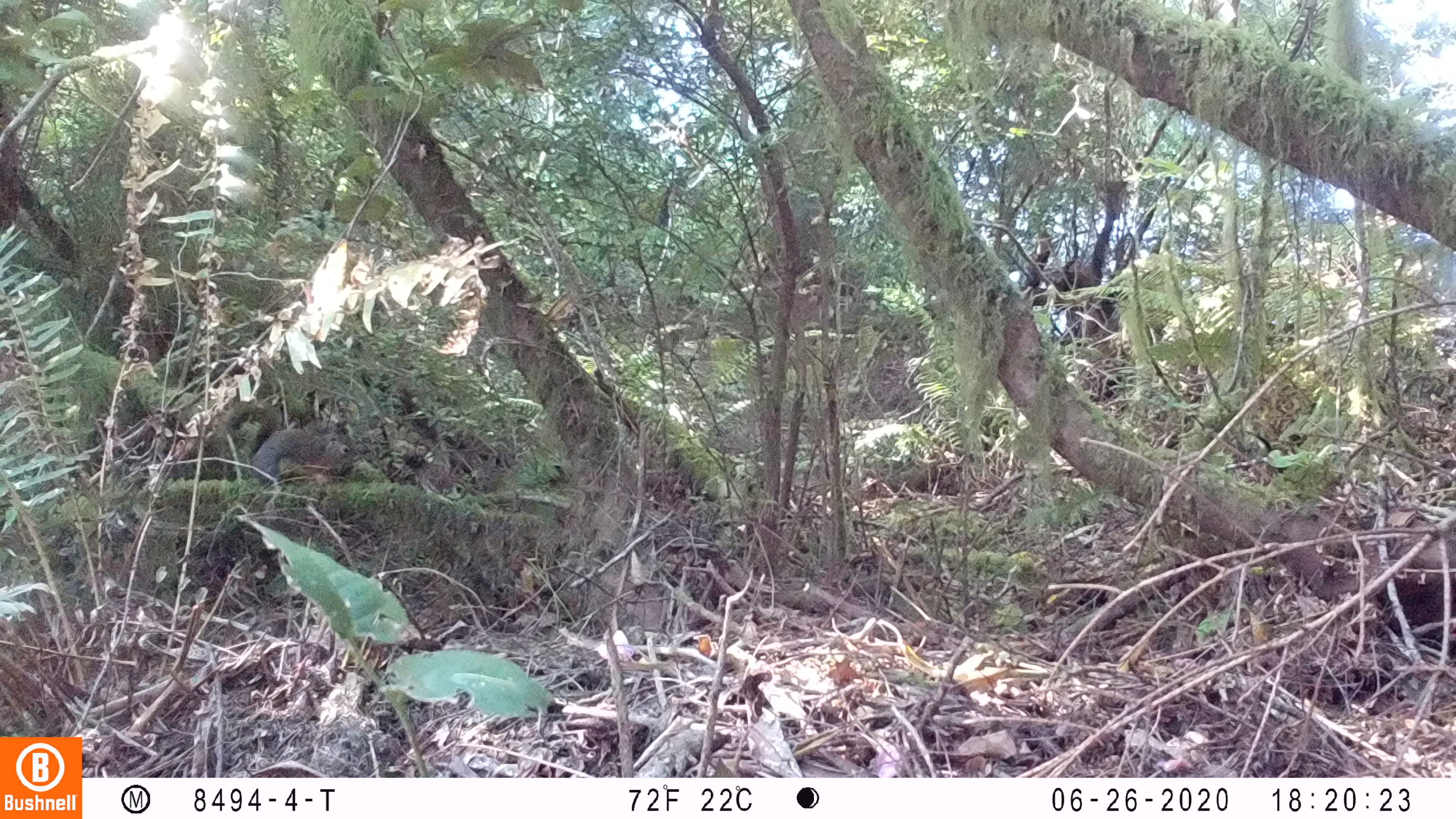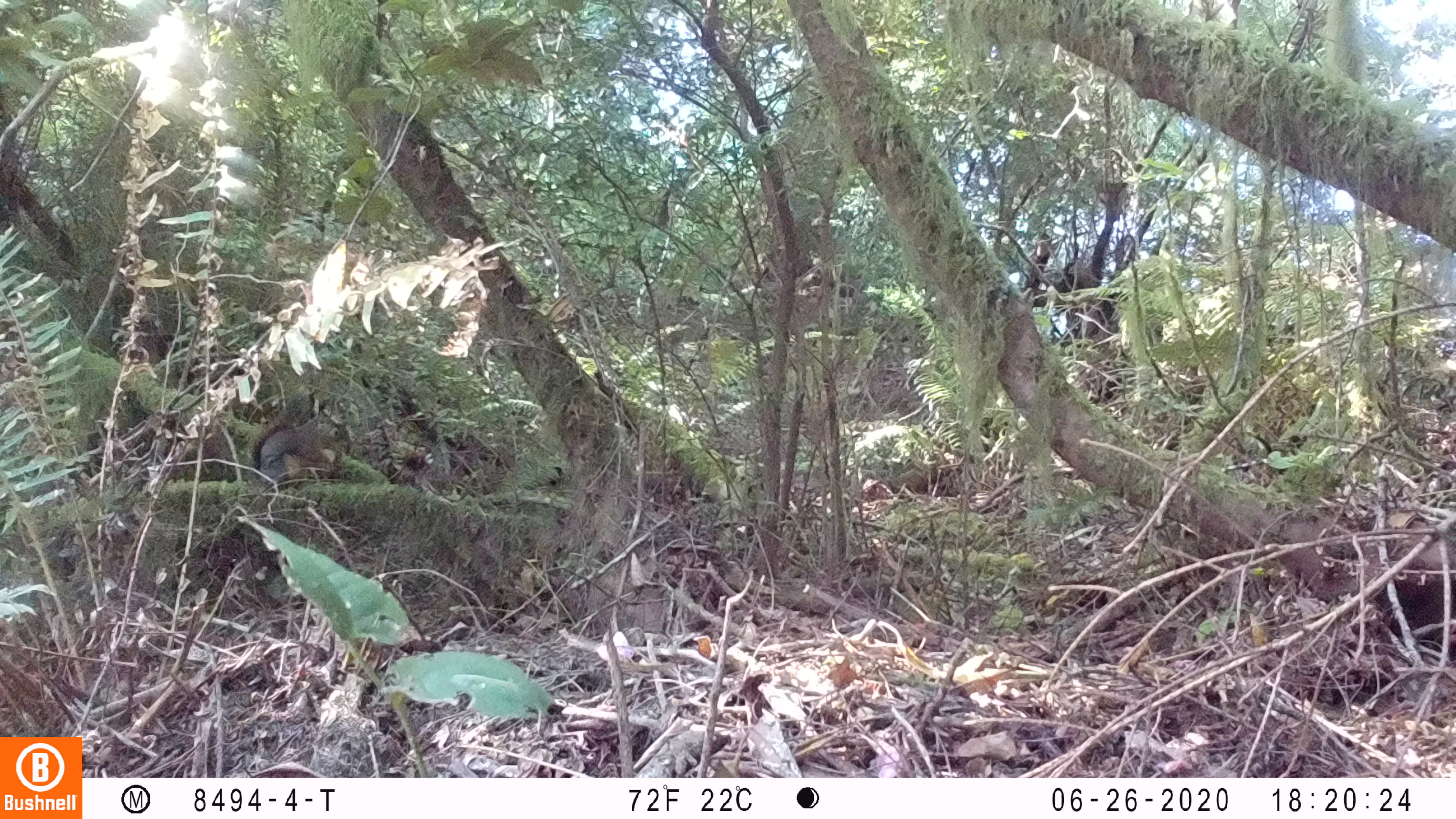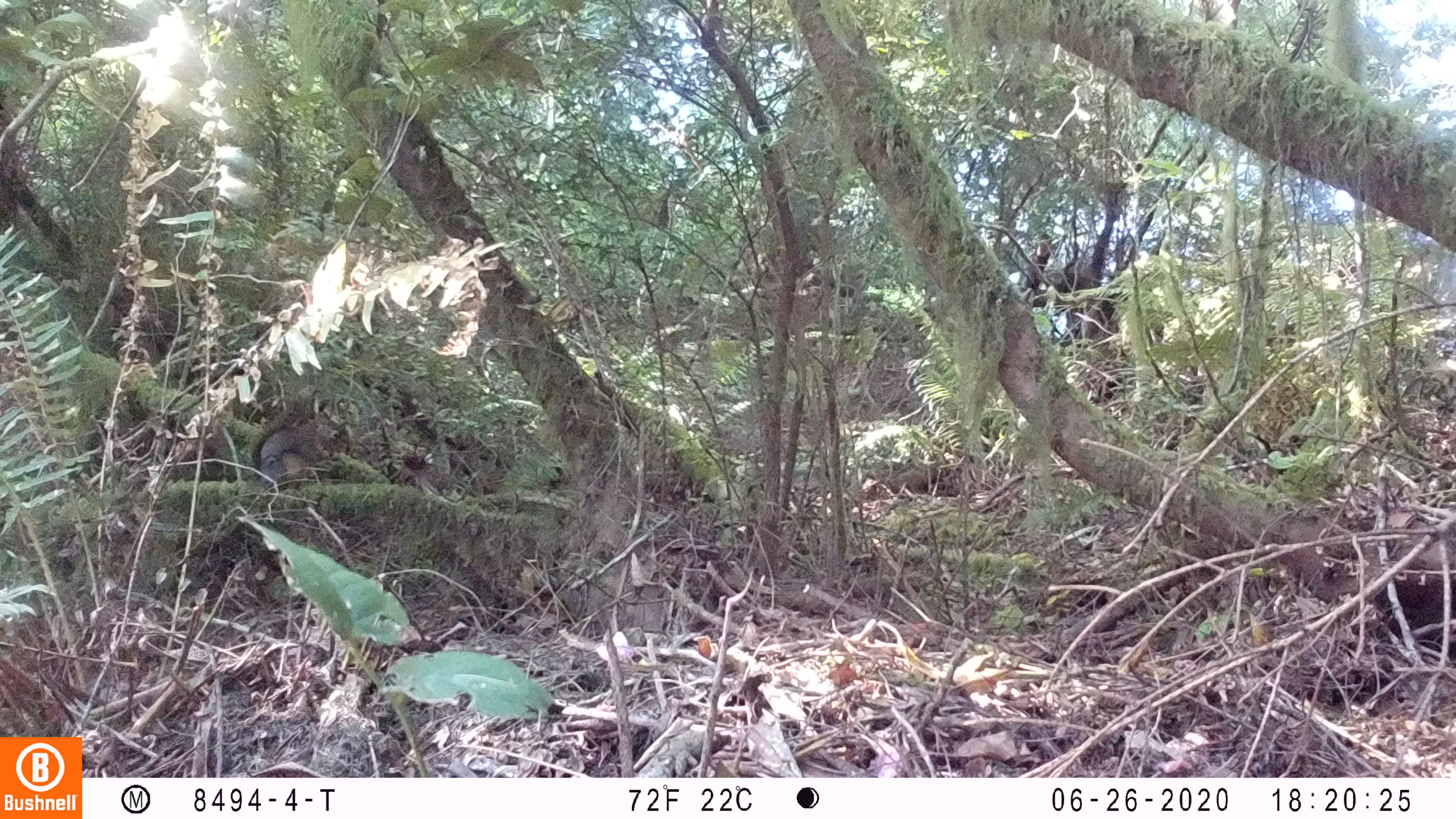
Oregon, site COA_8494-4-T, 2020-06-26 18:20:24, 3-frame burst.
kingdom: Animalia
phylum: Chordata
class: Mammalia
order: Rodentia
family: Sciuridae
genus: Tamiasciurus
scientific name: Tamiasciurus douglasii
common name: douglas squirrel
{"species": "douglas squirrel (Tamiasciurus douglasii)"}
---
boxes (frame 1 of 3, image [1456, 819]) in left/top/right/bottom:
douglas squirrel: 219/401/363/484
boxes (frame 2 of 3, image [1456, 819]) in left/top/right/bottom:
douglas squirrel: 252/398/355/491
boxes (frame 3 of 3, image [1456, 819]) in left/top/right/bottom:
douglas squirrel: 247/402/359/480